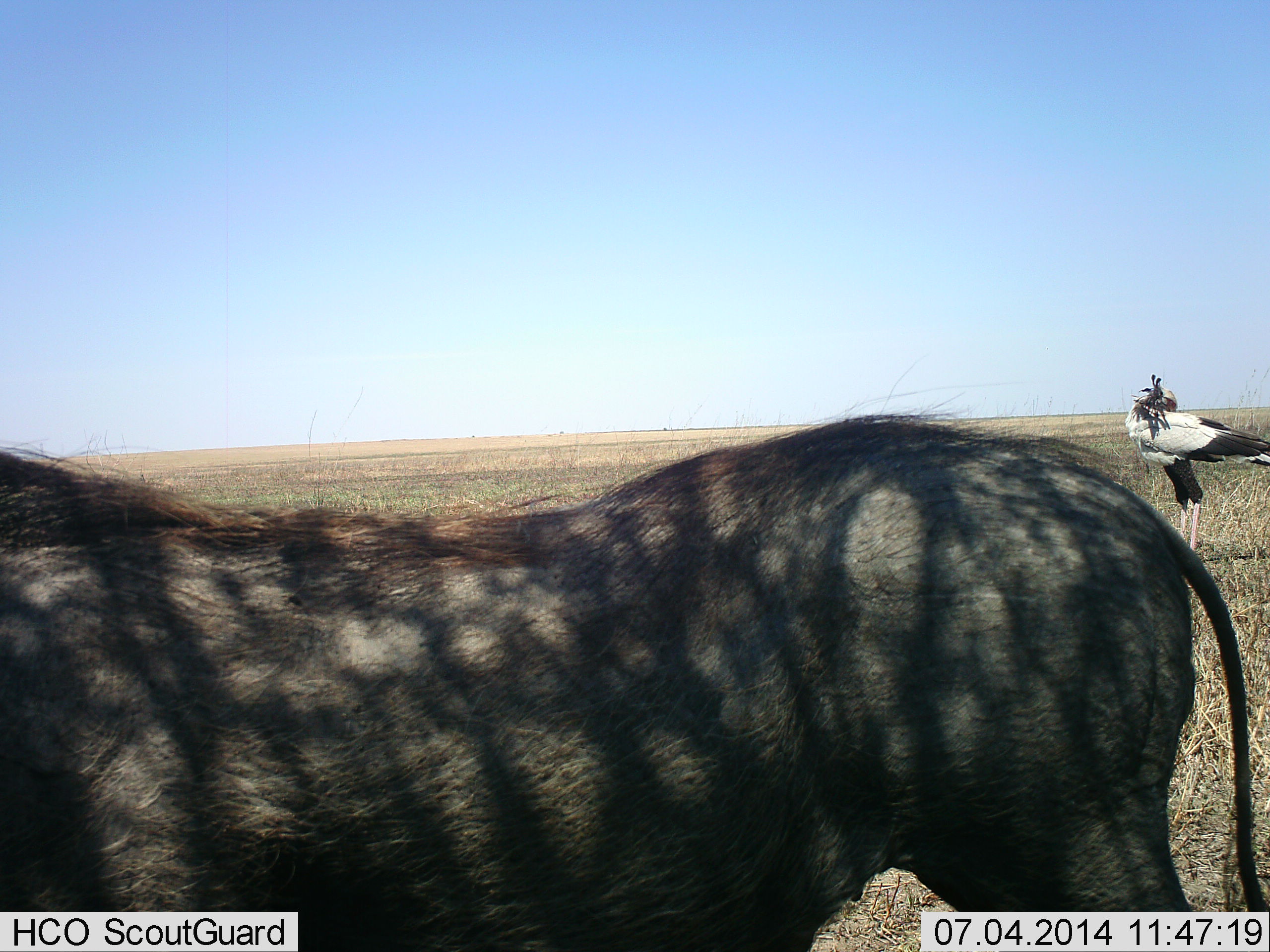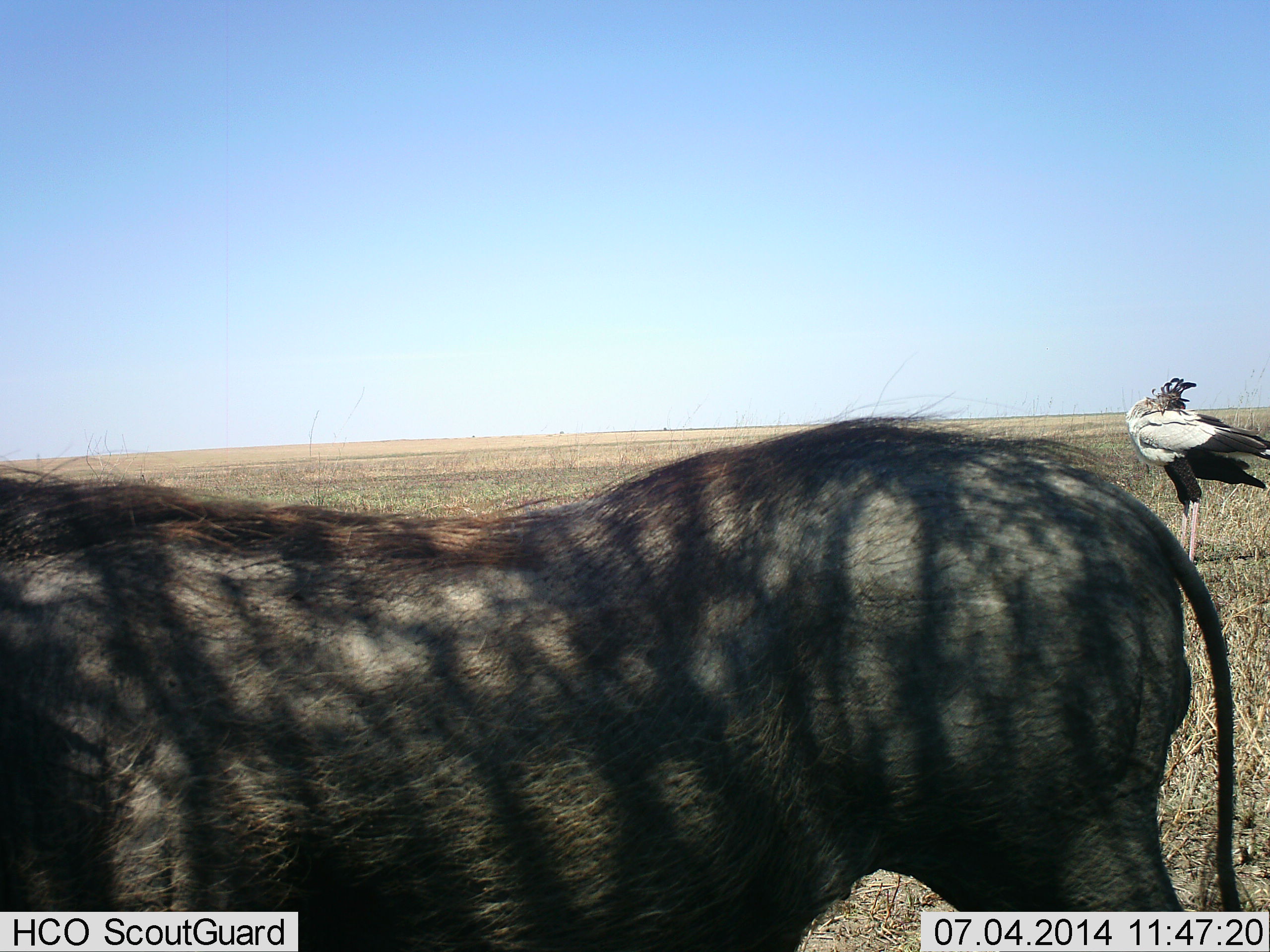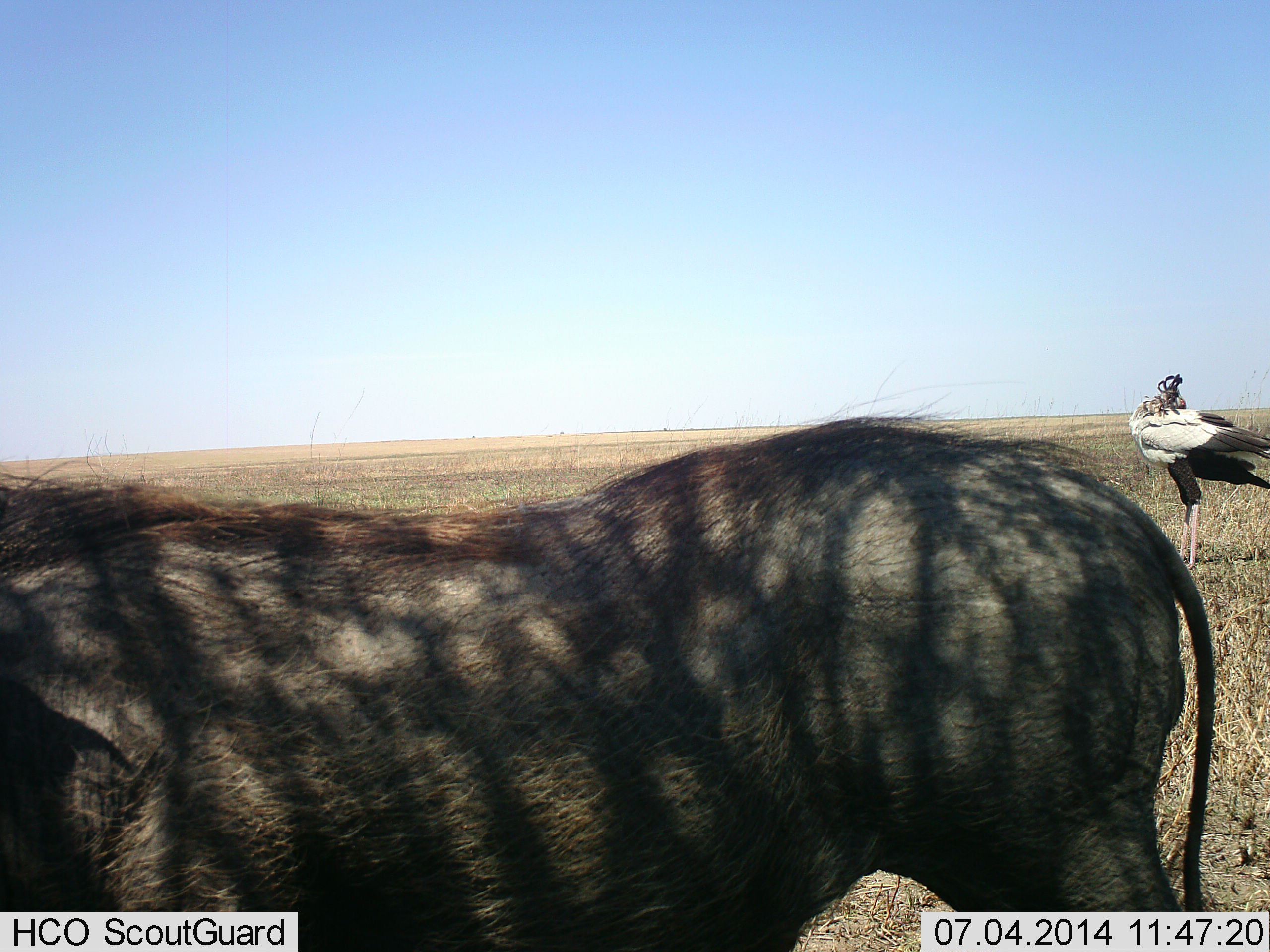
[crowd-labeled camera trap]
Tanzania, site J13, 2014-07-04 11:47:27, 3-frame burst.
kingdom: Animalia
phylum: Chordata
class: Aves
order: Accipitriformes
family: Sagittariidae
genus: Sagittarius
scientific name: Sagittarius serpentarius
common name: secretary bird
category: secretarybird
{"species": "secretarybird (secretary bird) (Sagittarius serpentarius)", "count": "1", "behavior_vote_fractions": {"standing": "100%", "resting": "0%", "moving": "0%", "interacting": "0%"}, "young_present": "0%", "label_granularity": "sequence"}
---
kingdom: Animalia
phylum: Chordata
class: Mammalia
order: Artiodactyla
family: Suidae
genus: Phacochoerus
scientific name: Phacochoerus africanus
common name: warthog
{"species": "warthog (Phacochoerus africanus)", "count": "1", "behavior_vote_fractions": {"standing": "100%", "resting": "0%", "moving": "0%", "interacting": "0%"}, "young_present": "0%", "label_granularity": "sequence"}